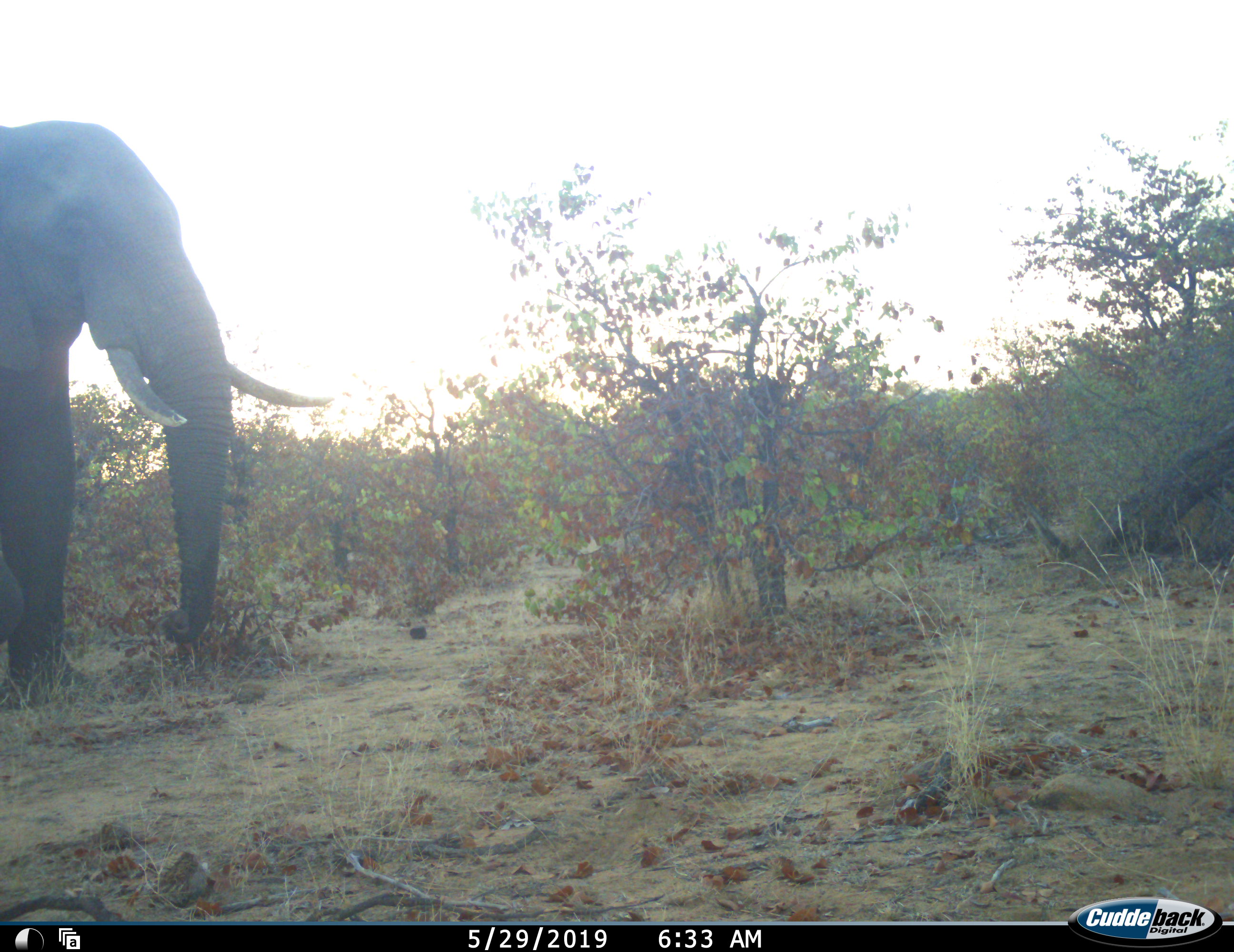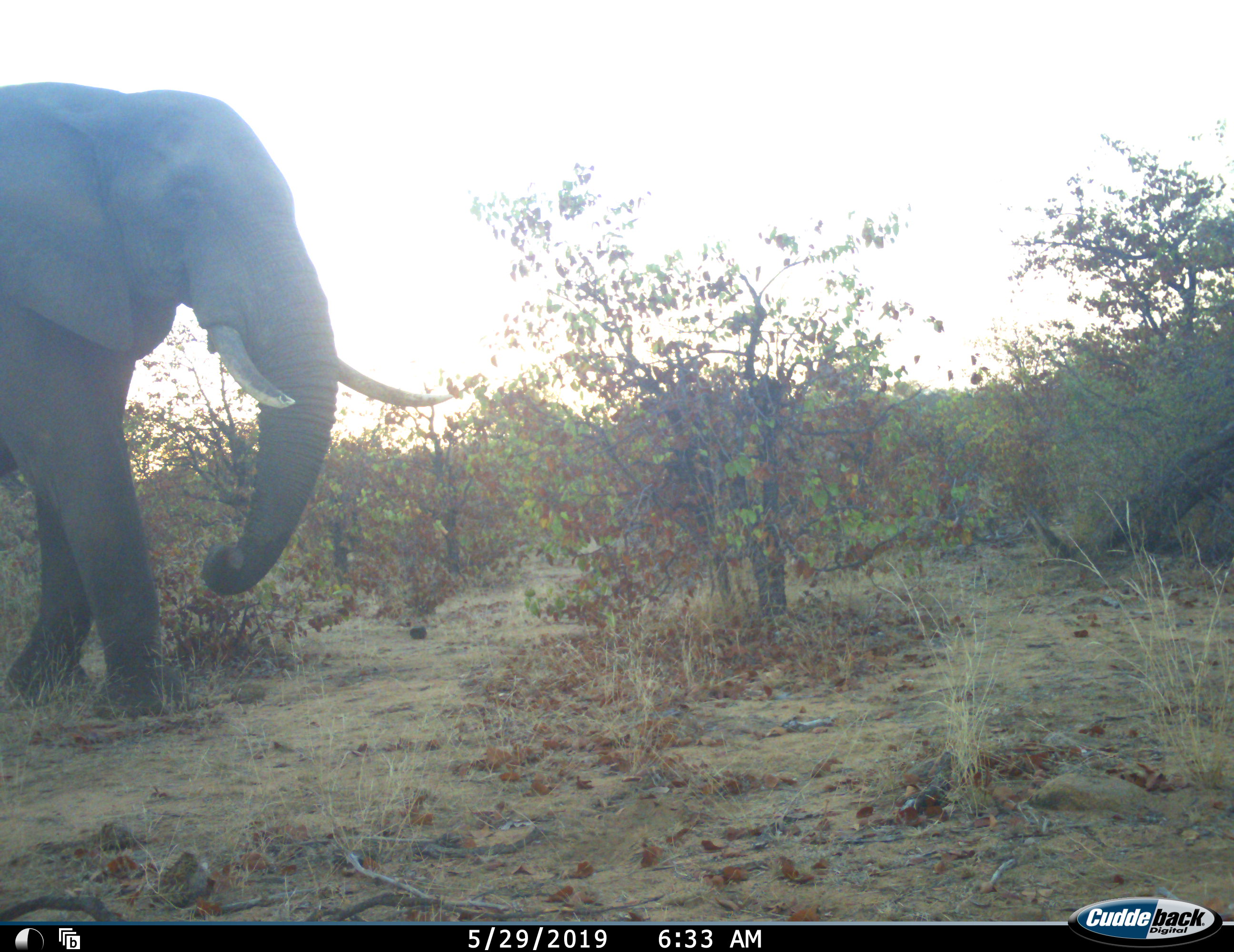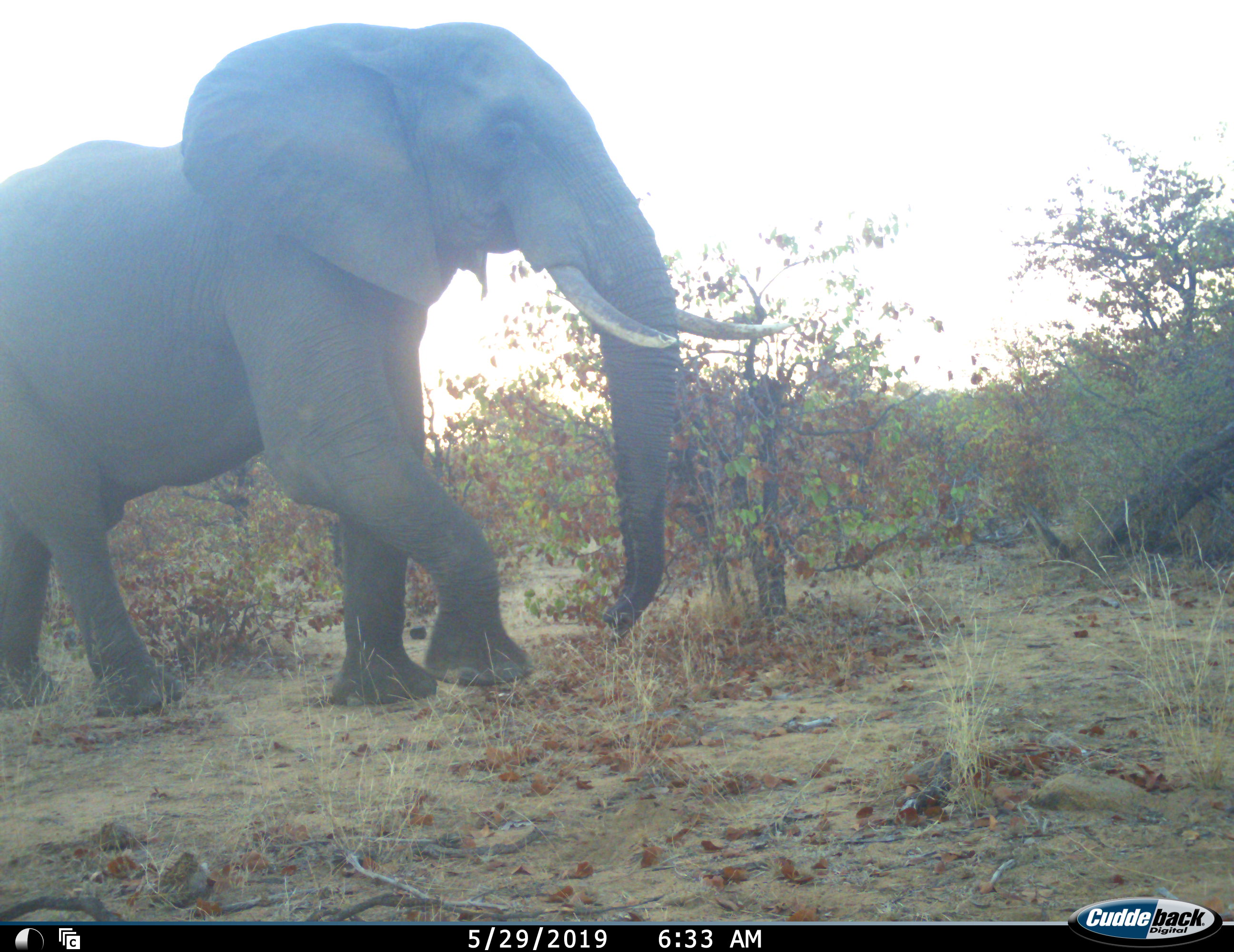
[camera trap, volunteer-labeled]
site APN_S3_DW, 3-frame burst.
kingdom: Animalia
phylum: Chordata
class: Mammalia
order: Proboscidea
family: Elephantidae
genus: Loxodonta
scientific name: Loxodonta africana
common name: african bush elephant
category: elephant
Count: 1.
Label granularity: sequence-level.